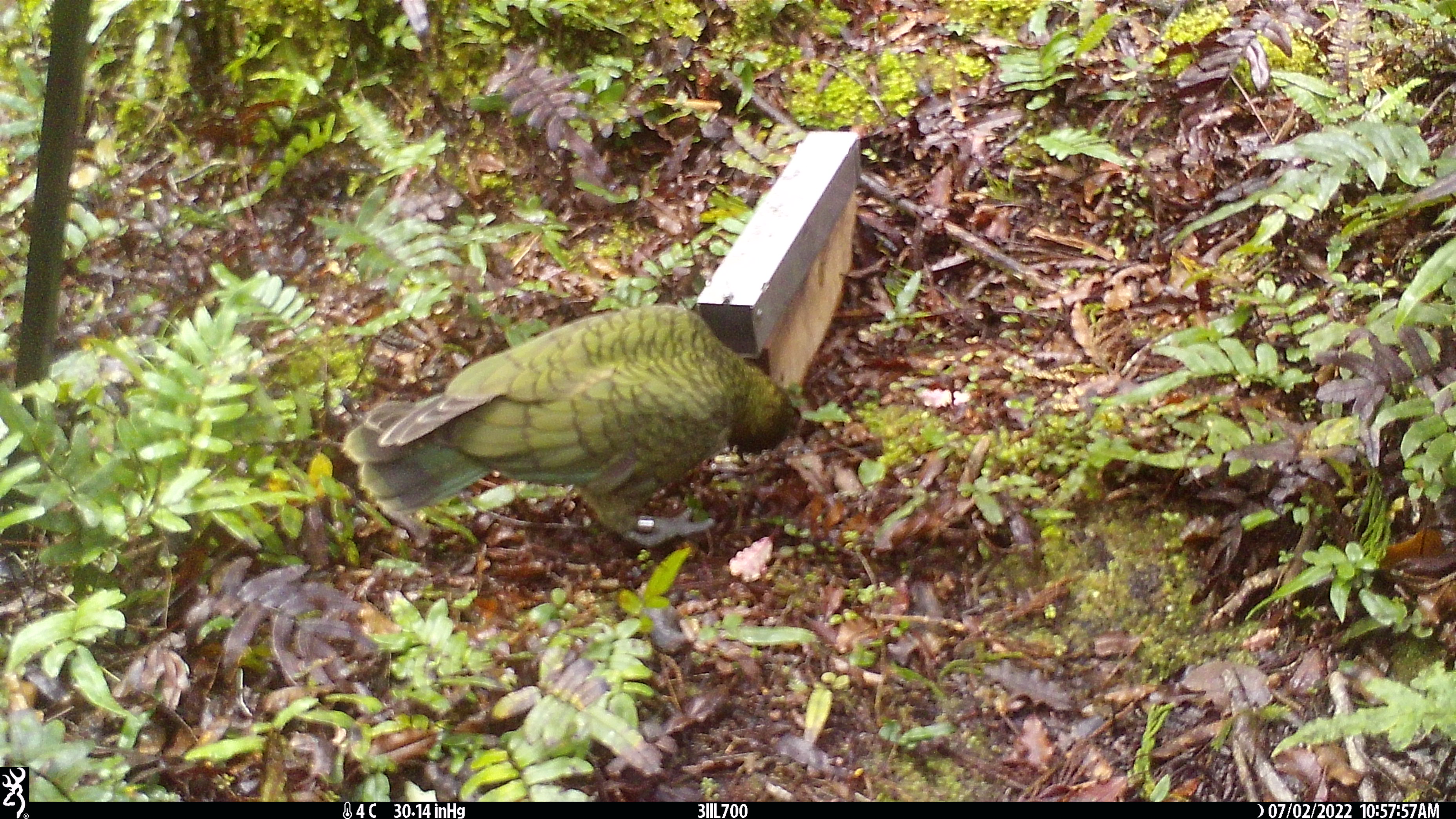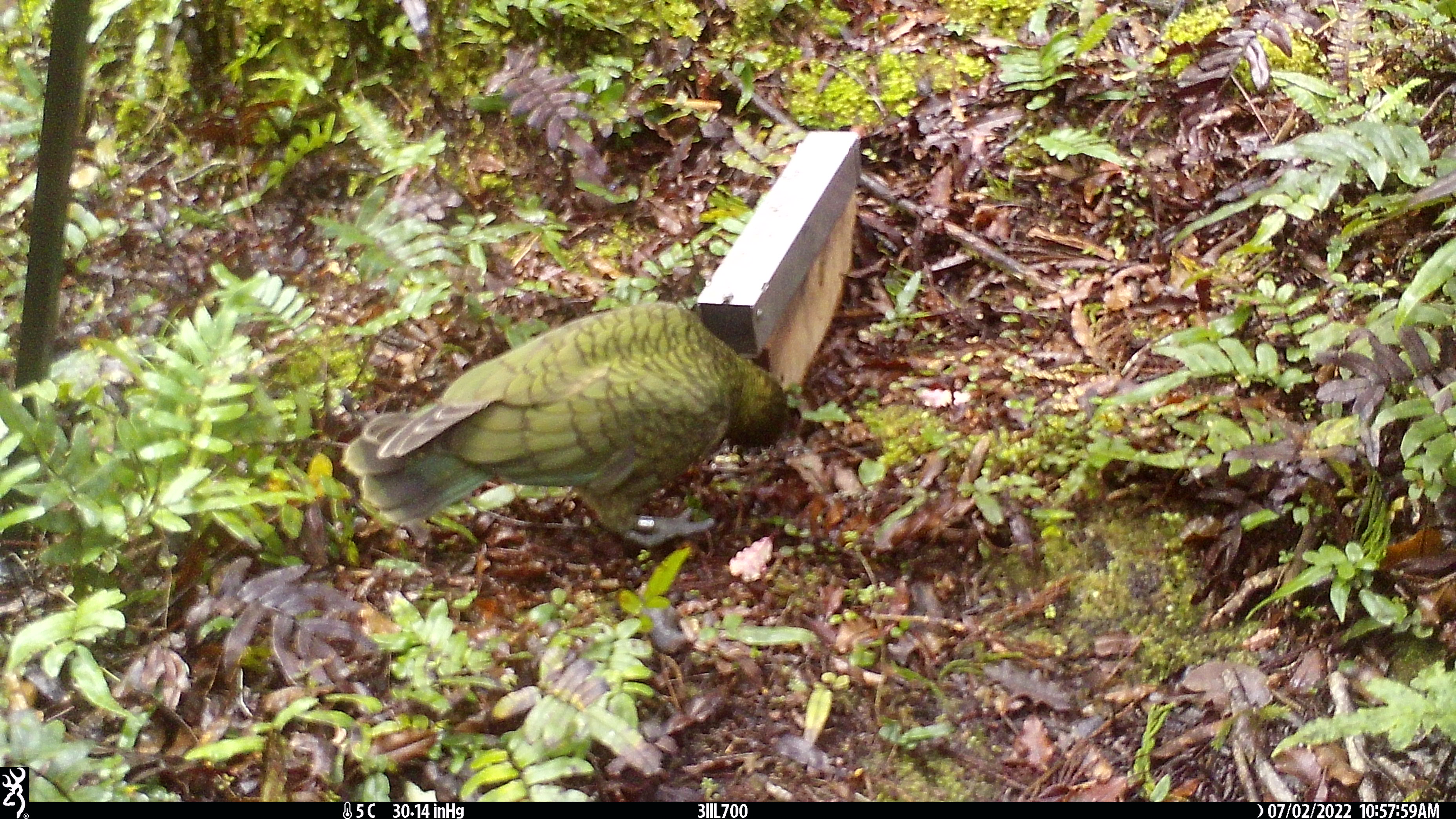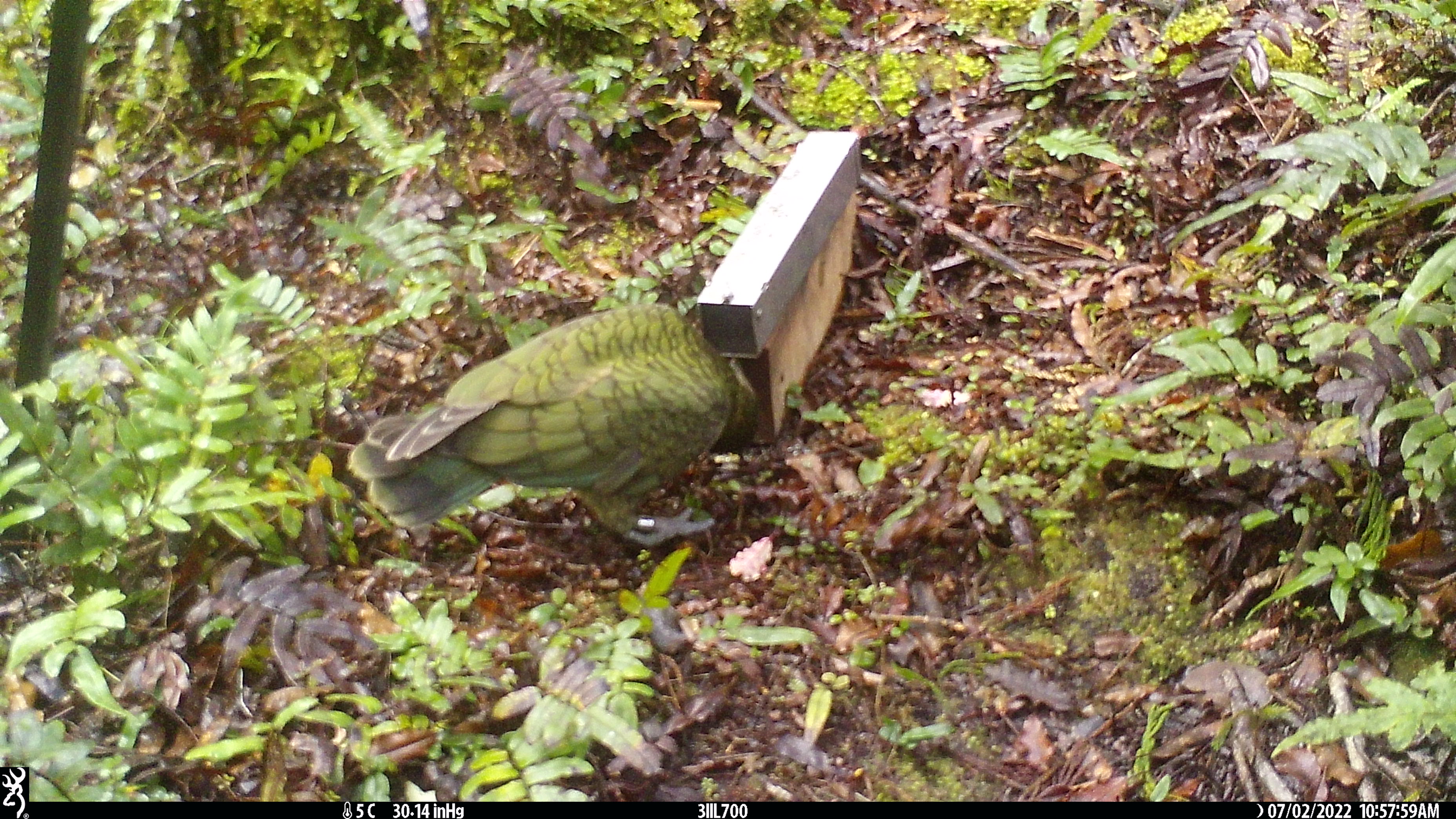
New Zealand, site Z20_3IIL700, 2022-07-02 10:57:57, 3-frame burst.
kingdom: Animalia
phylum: Chordata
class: Aves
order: Psittaciformes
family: Strigopidae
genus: Nestor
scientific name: Nestor notabilis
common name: kea